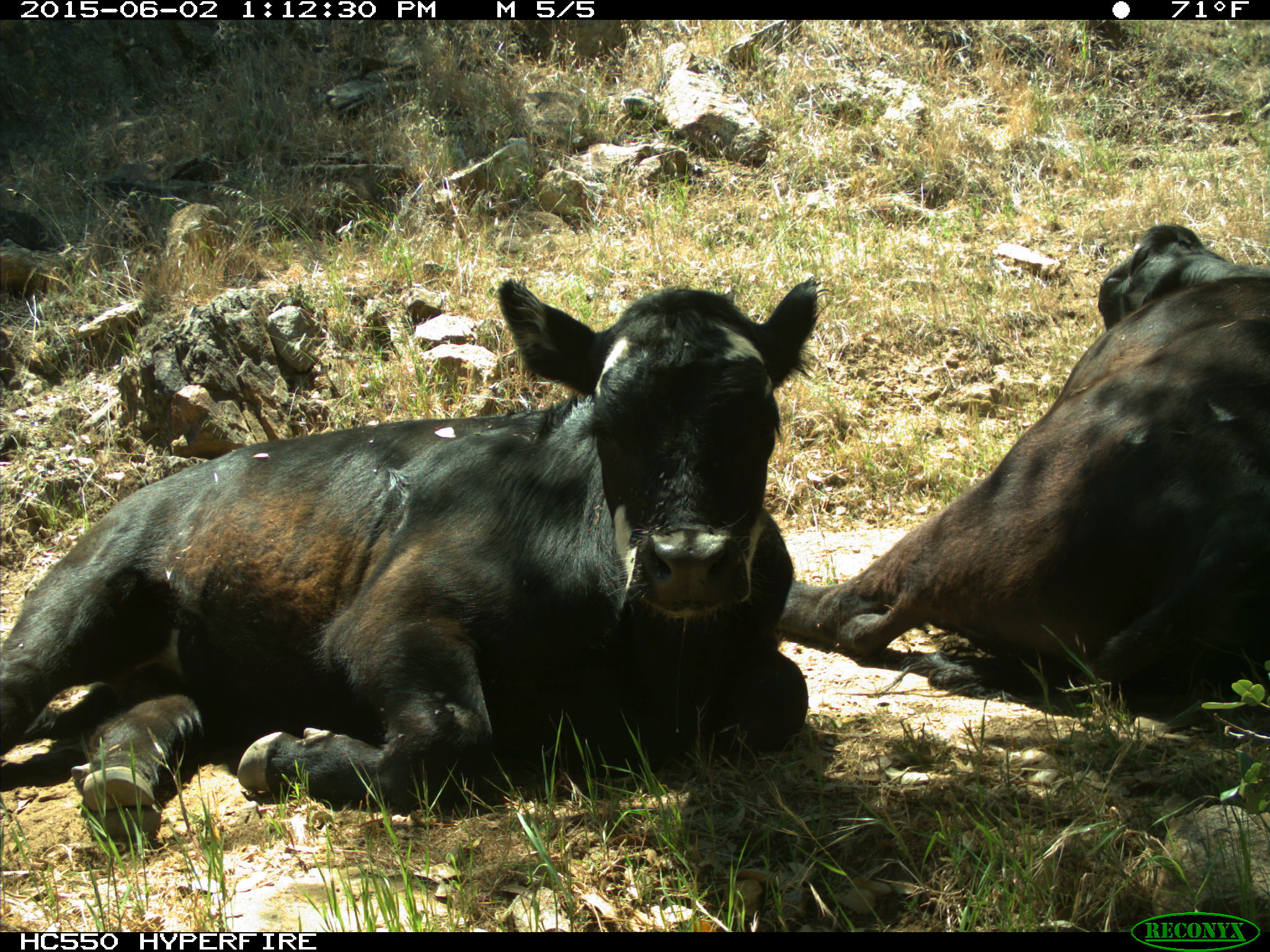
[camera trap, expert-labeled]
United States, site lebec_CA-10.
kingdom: Animalia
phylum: Chordata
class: Mammalia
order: Artiodactyla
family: Bovidae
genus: Bos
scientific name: Bos taurus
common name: domestic cow